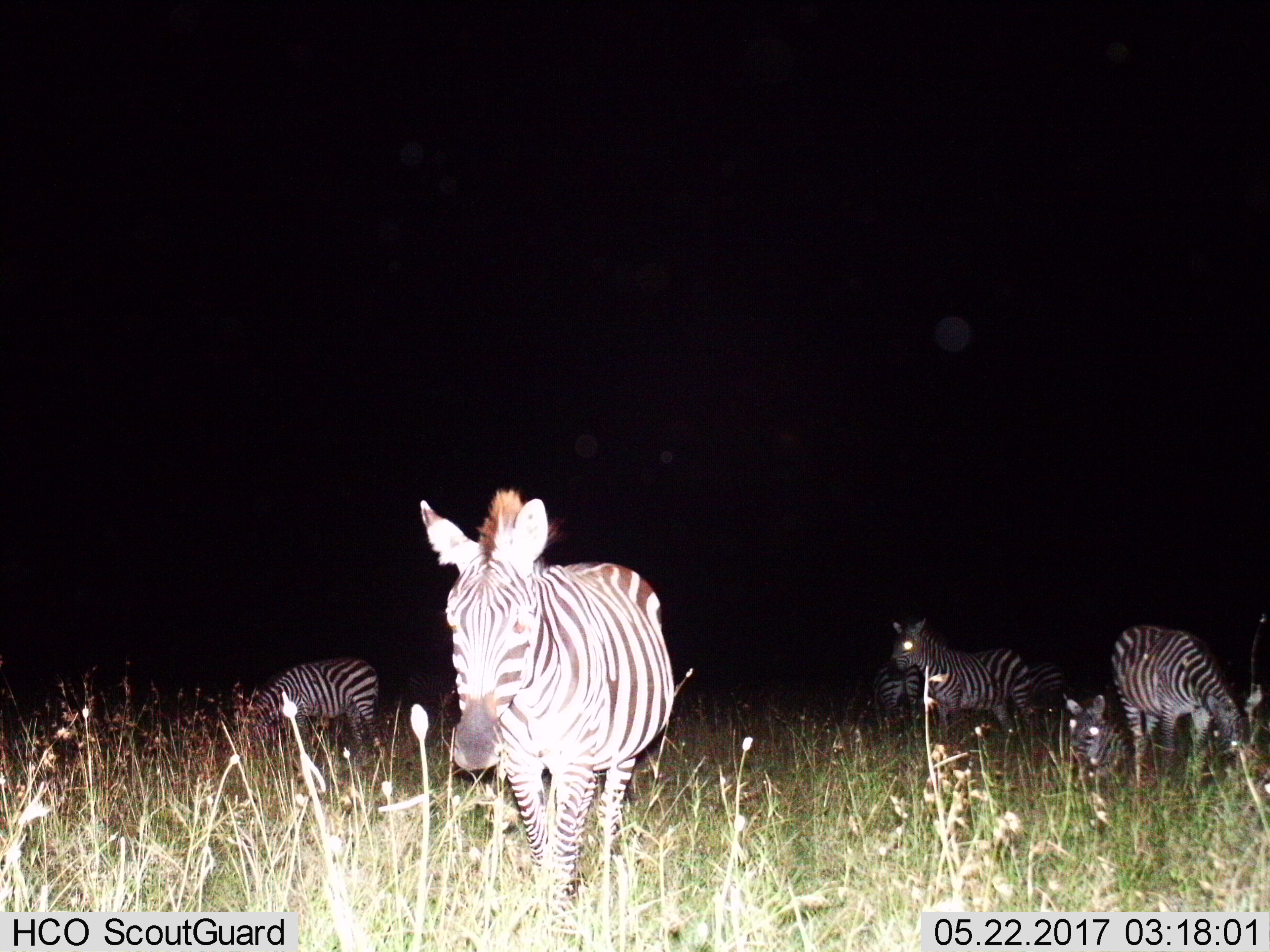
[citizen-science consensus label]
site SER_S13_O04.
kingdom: Animalia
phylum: Chordata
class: Mammalia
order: Perissodactyla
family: Equidae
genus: Equus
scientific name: Equus quagga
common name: plains zebra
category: zebraplains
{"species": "zebraplains (plains zebra) (Equus quagga)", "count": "6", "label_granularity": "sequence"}